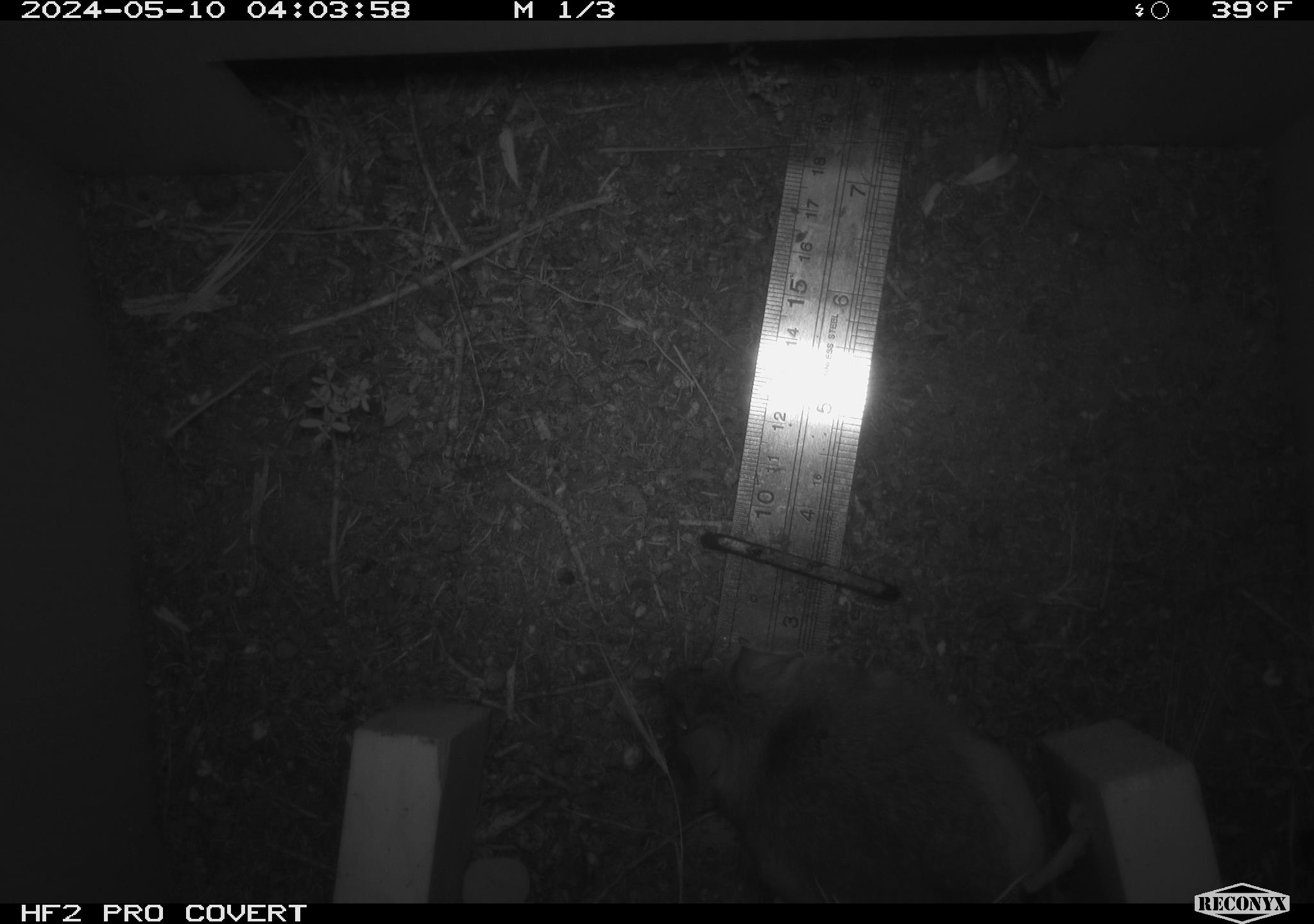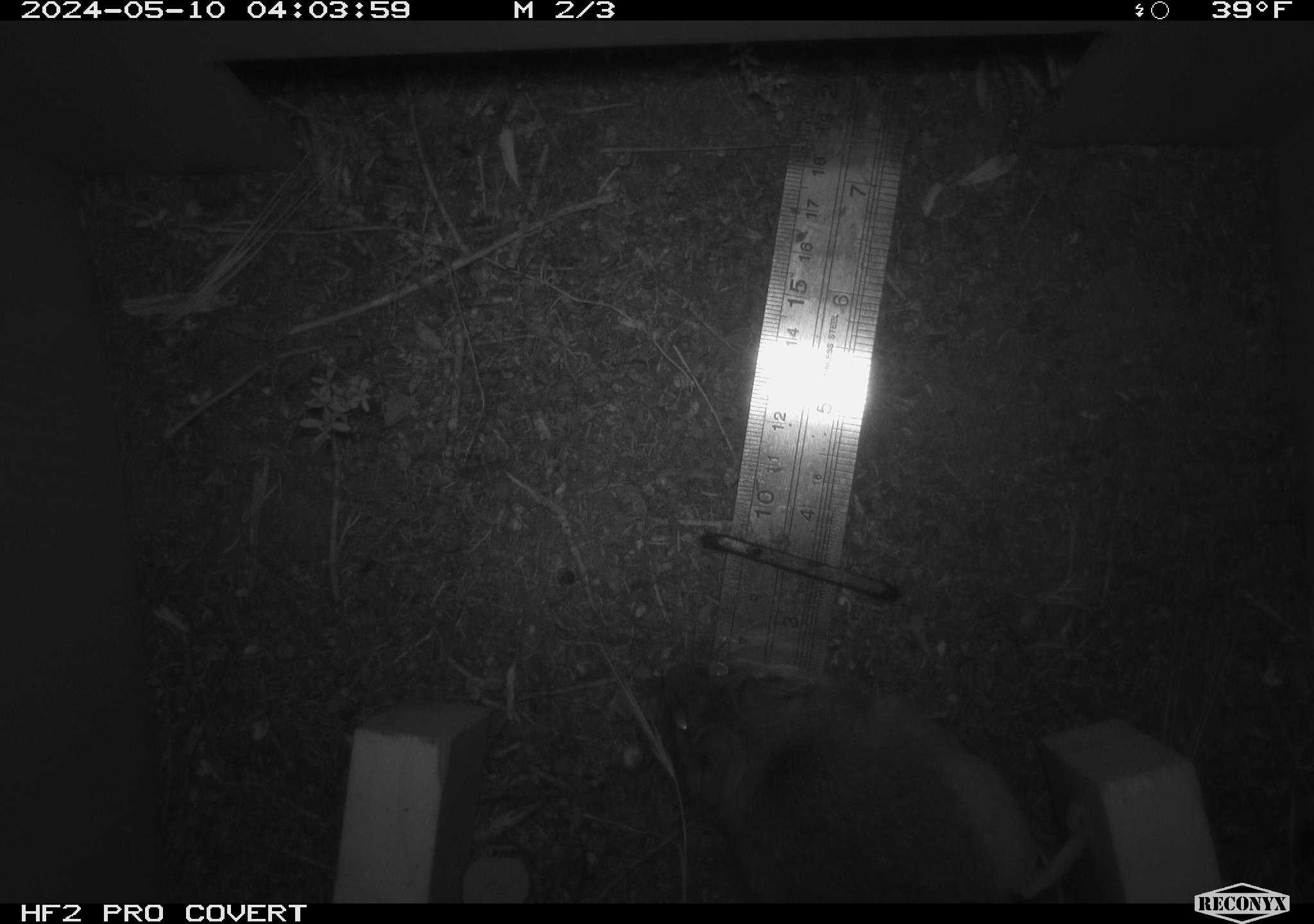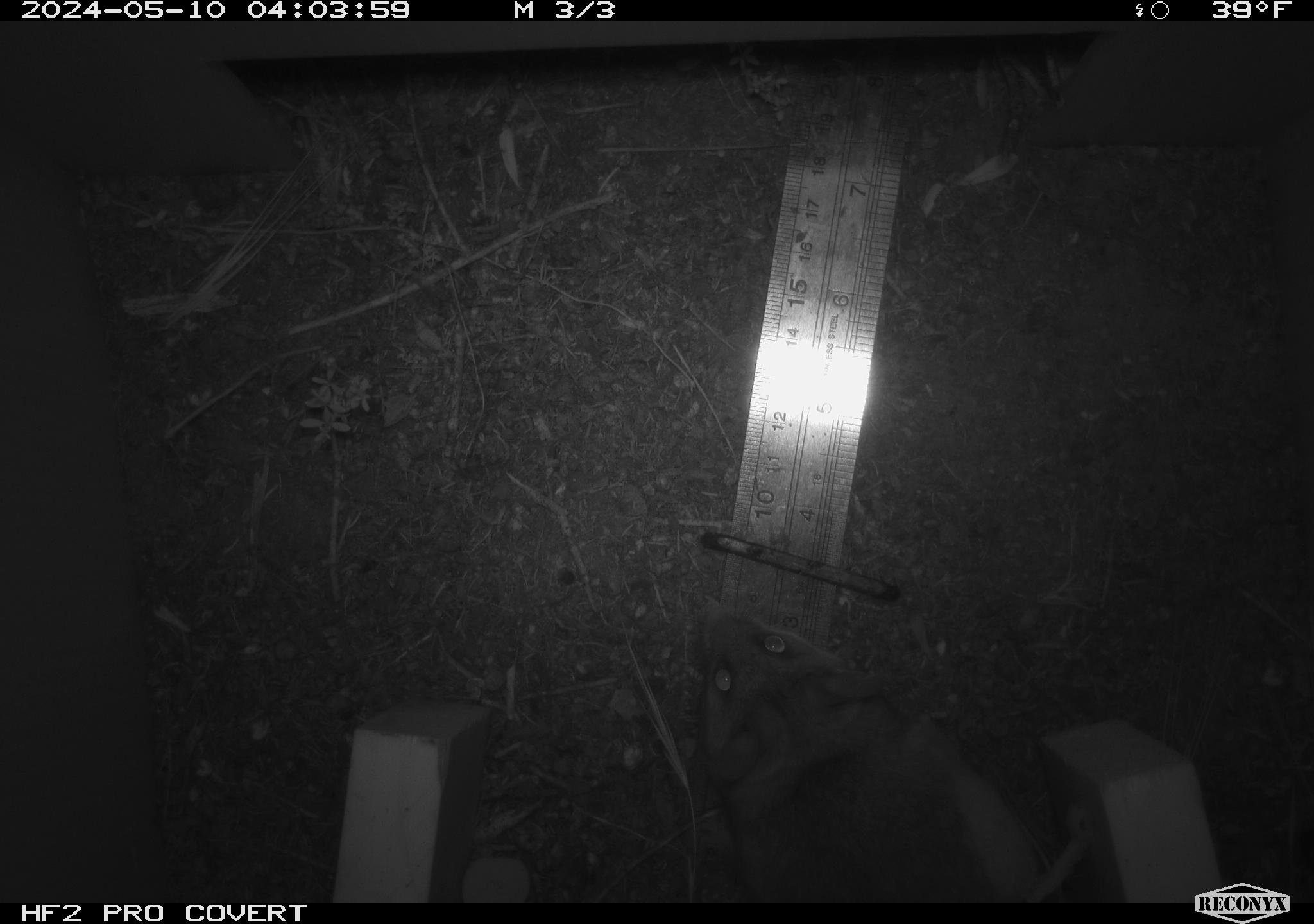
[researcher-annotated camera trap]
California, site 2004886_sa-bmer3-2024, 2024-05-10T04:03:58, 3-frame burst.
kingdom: Animalia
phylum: Chordata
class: Mammalia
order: Rodentia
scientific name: Rodentia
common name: mouse species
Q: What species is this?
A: Mouse species (Rodentia).